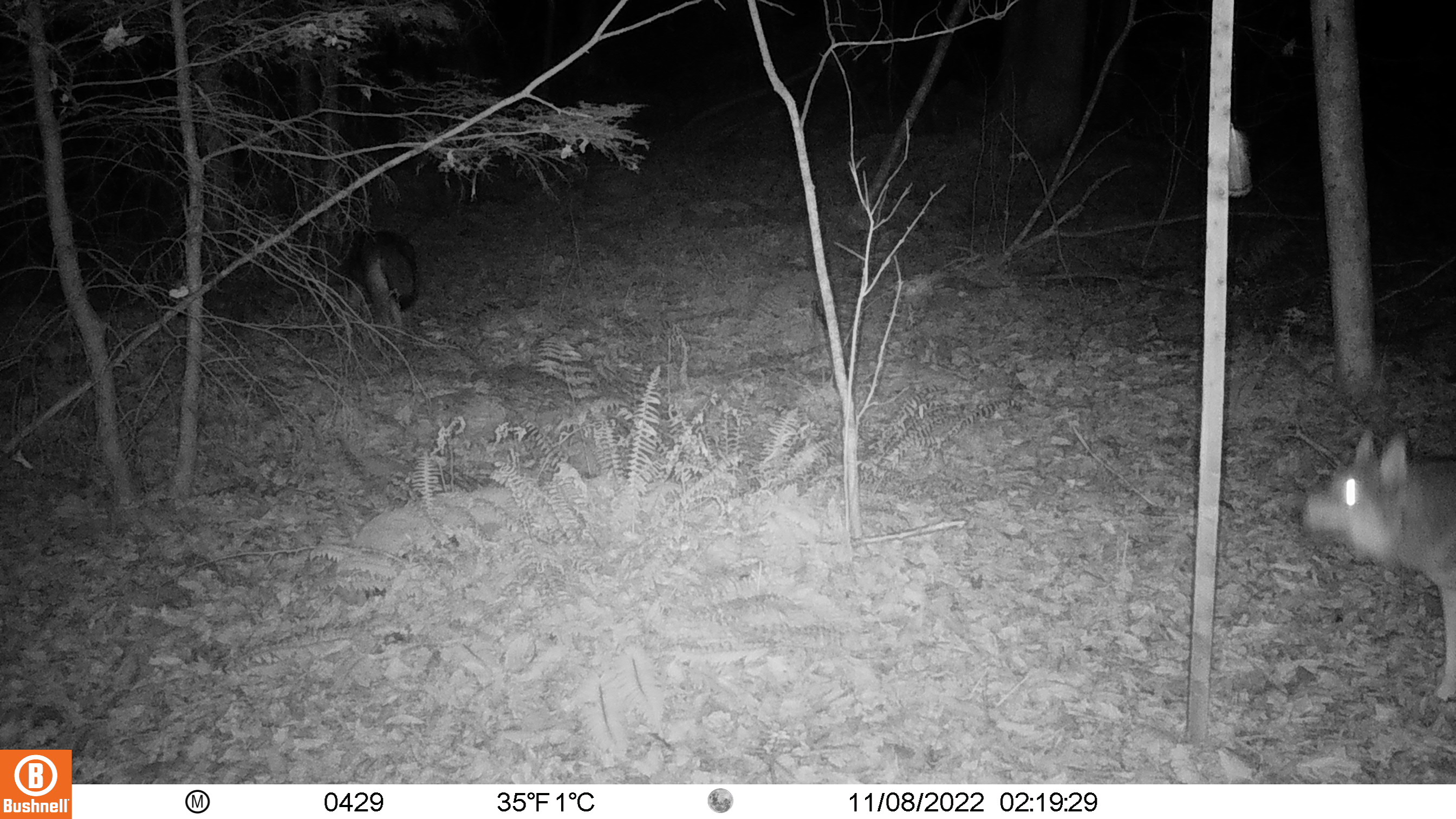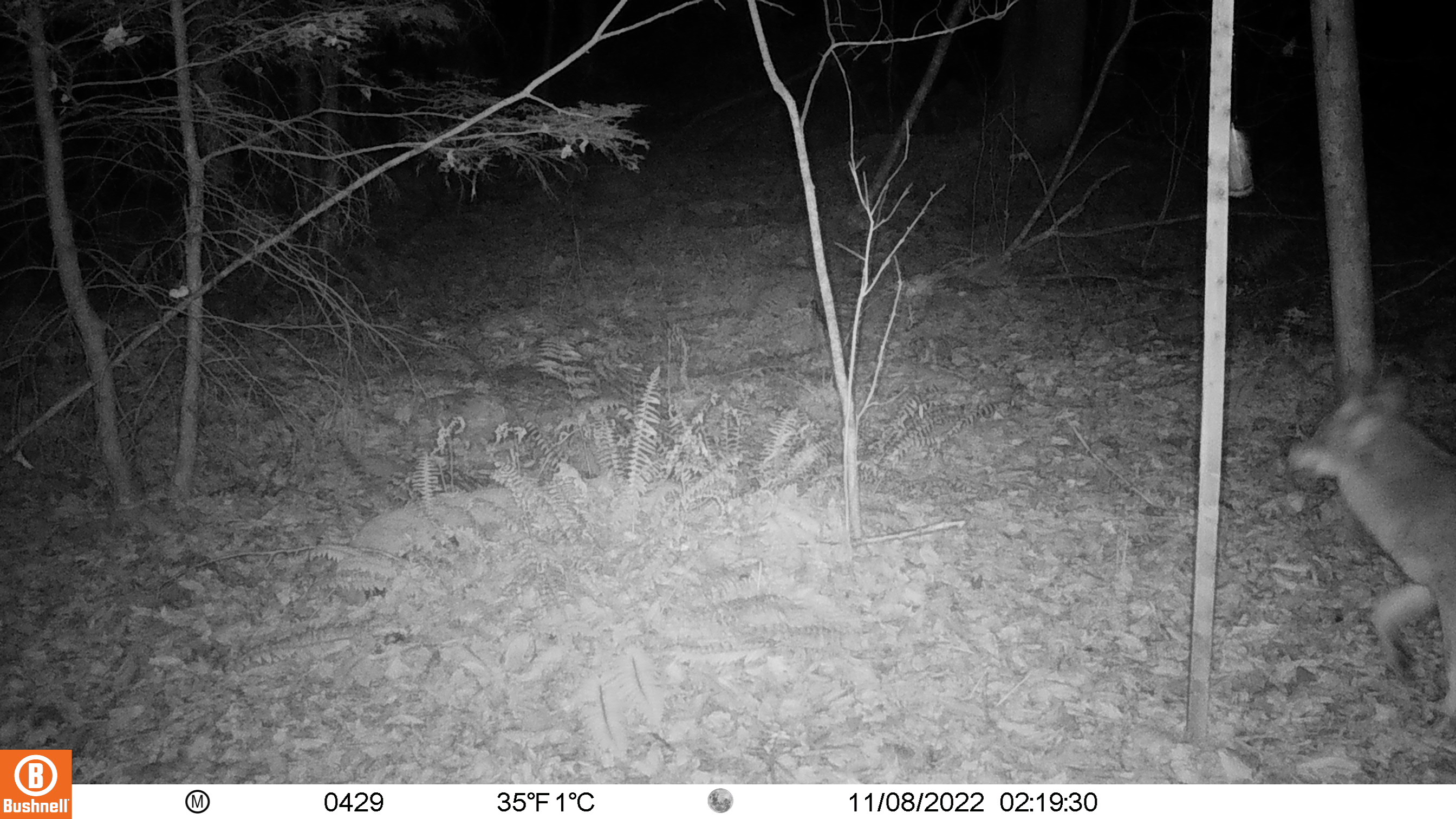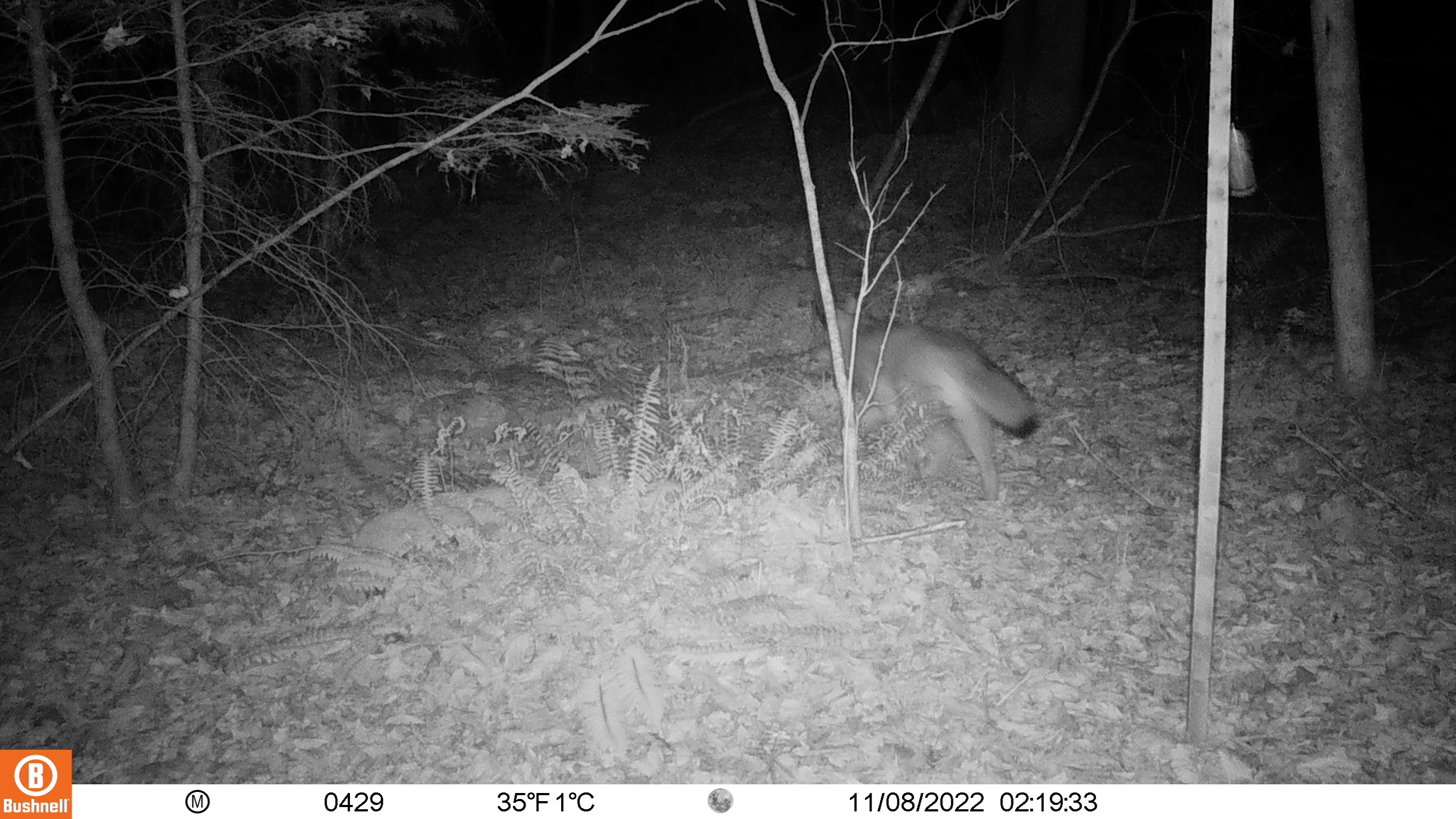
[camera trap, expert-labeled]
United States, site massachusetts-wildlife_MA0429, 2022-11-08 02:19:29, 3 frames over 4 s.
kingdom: Animalia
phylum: Chordata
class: Mammalia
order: Carnivora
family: Canidae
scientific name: Canidae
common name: canid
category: canid sp.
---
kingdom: Animalia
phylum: Chordata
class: Mammalia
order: Carnivora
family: Canidae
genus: Canis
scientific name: Canis latrans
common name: coyote